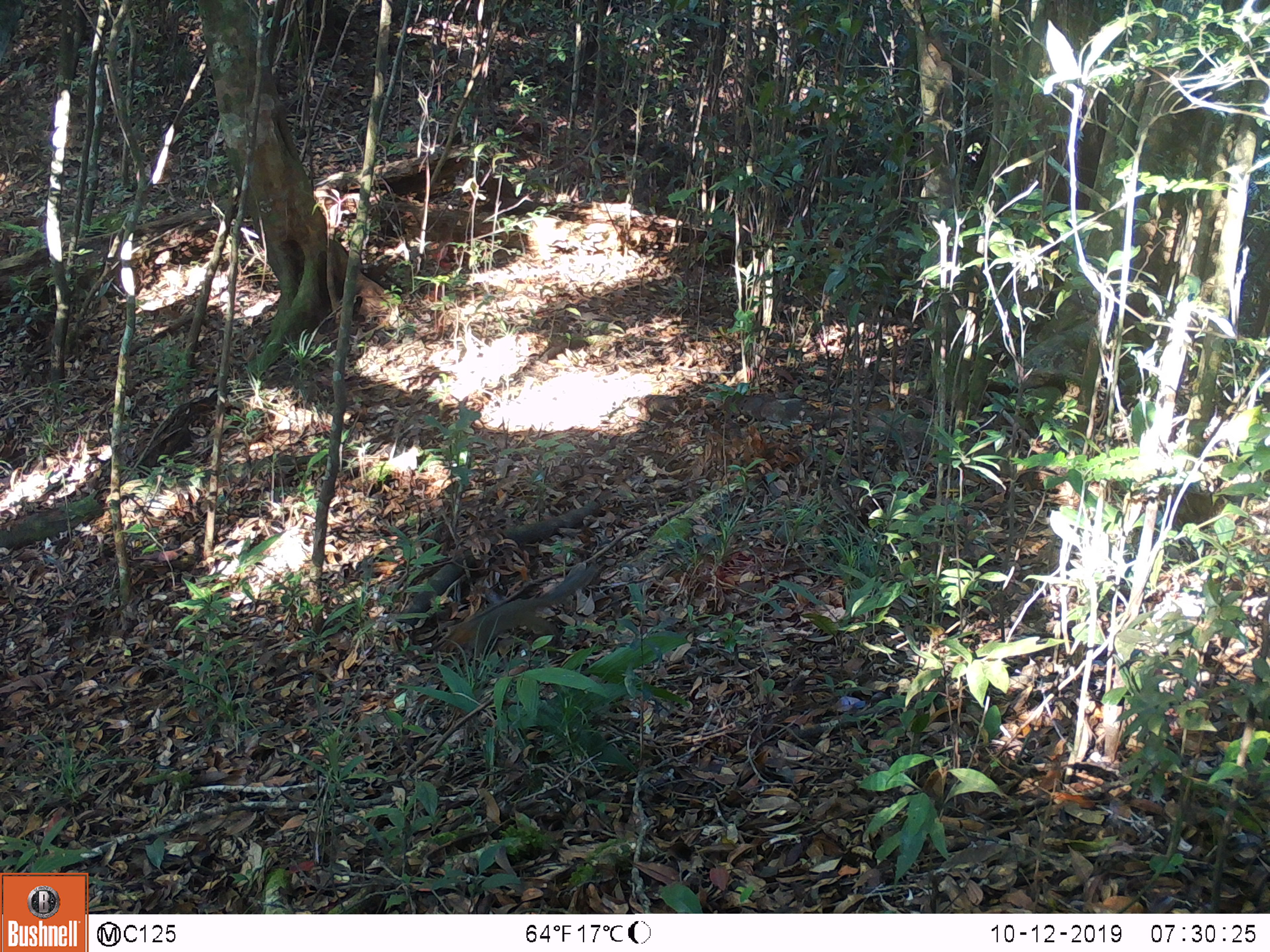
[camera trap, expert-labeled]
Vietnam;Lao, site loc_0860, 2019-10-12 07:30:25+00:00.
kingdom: Animalia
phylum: Chordata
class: Mammalia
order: Rodentia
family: Sciuridae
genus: Dremomys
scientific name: Dremomys rufigenis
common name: red-cheeked squirrel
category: red cheeked squirrel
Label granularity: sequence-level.